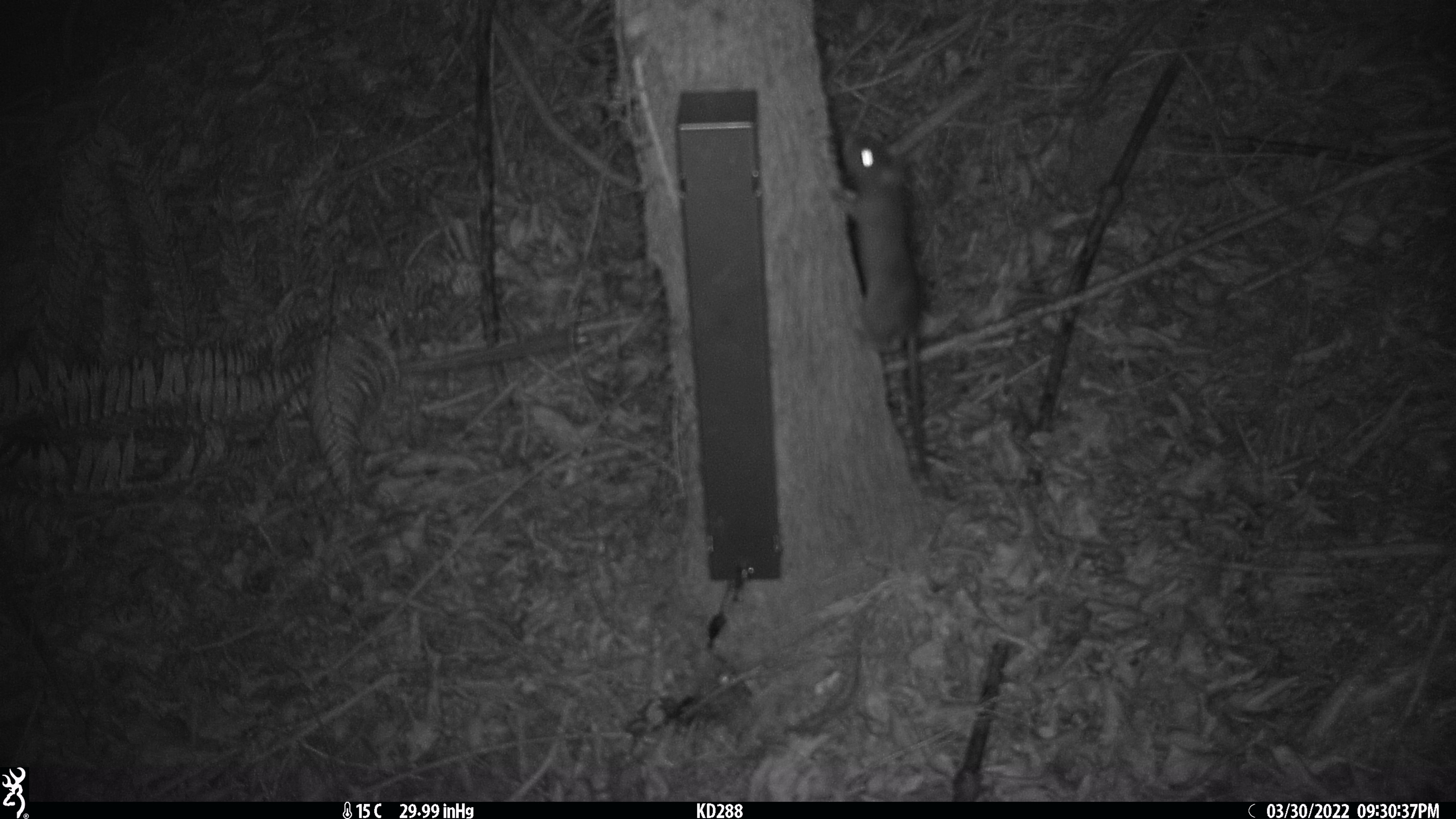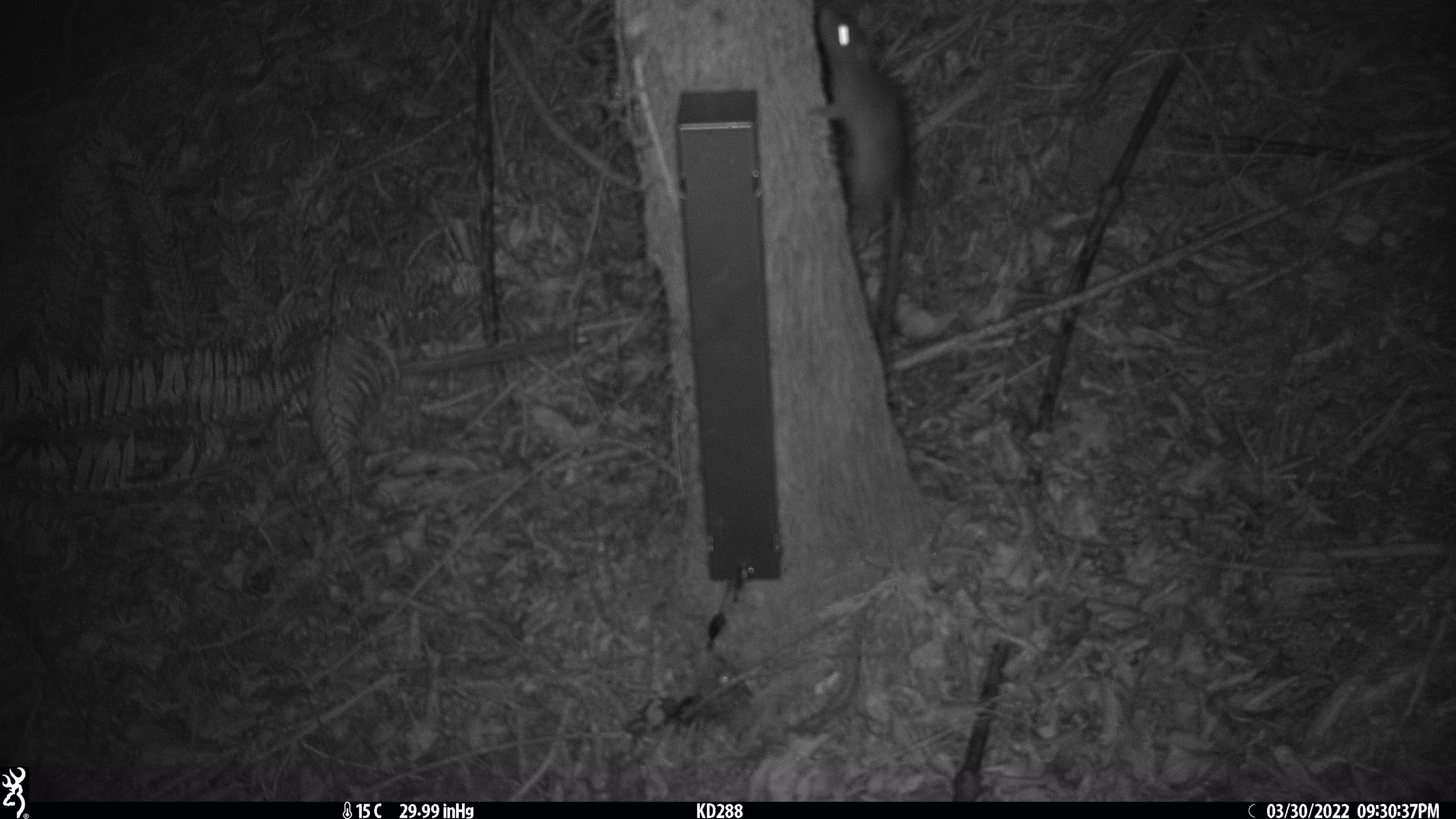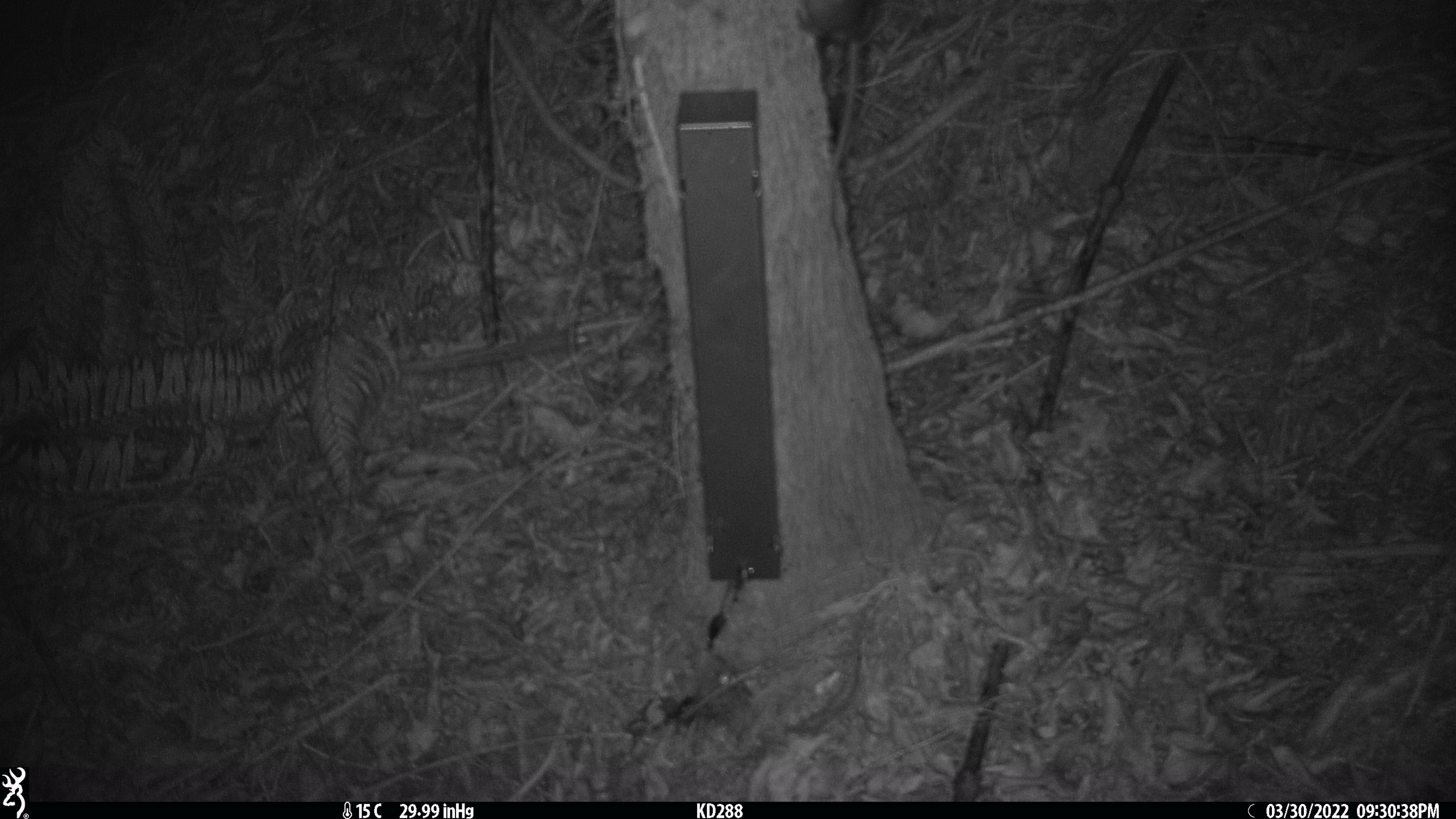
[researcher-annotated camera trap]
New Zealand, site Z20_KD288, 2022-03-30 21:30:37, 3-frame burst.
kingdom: Animalia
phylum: Chordata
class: Mammalia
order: Rodentia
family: Muridae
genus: Rattus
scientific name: Rattus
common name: rat